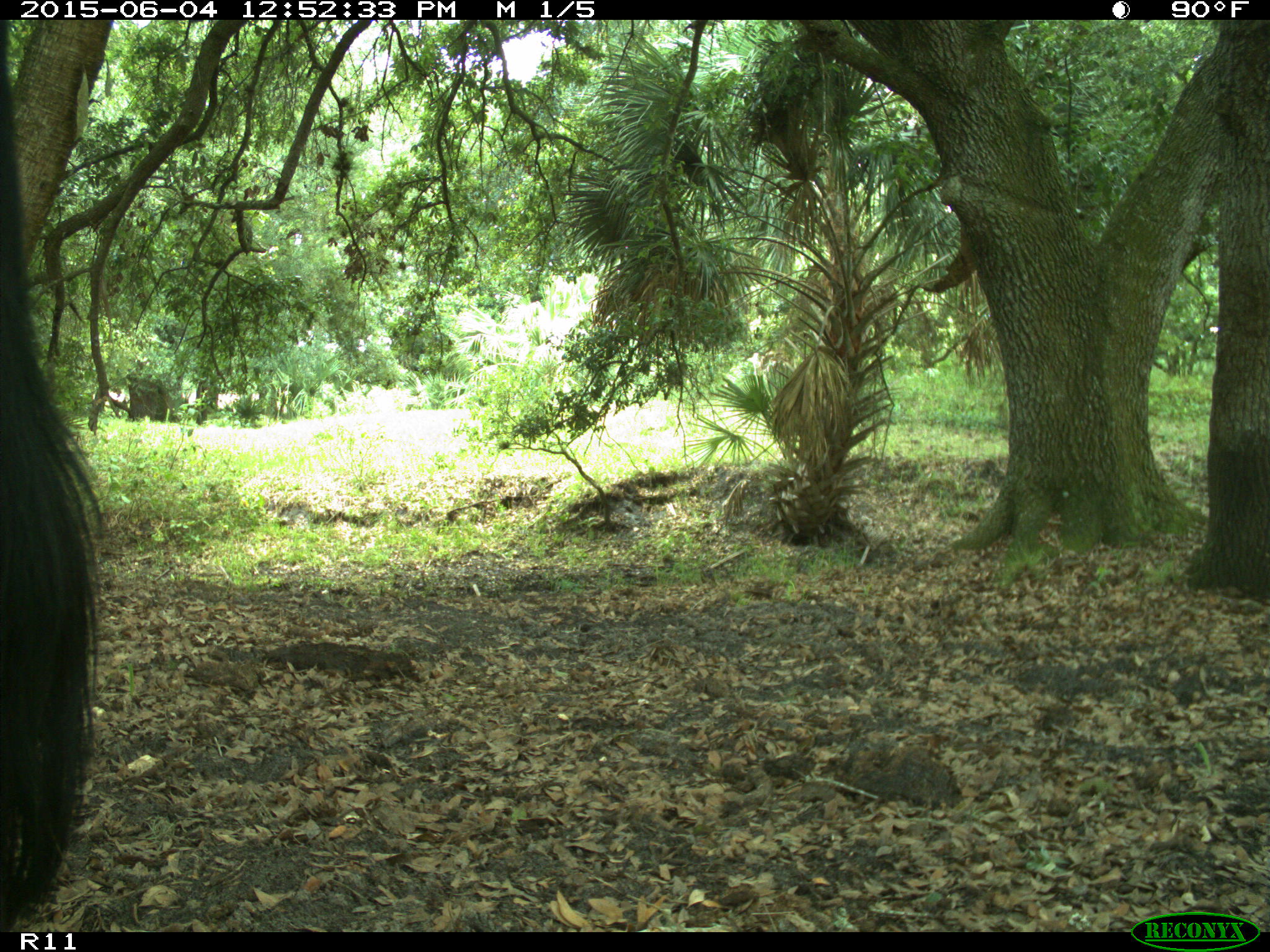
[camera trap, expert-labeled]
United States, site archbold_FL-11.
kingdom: Animalia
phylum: Chordata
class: Mammalia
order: Artiodactyla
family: Bovidae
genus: Bos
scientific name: Bos taurus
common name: domestic cow